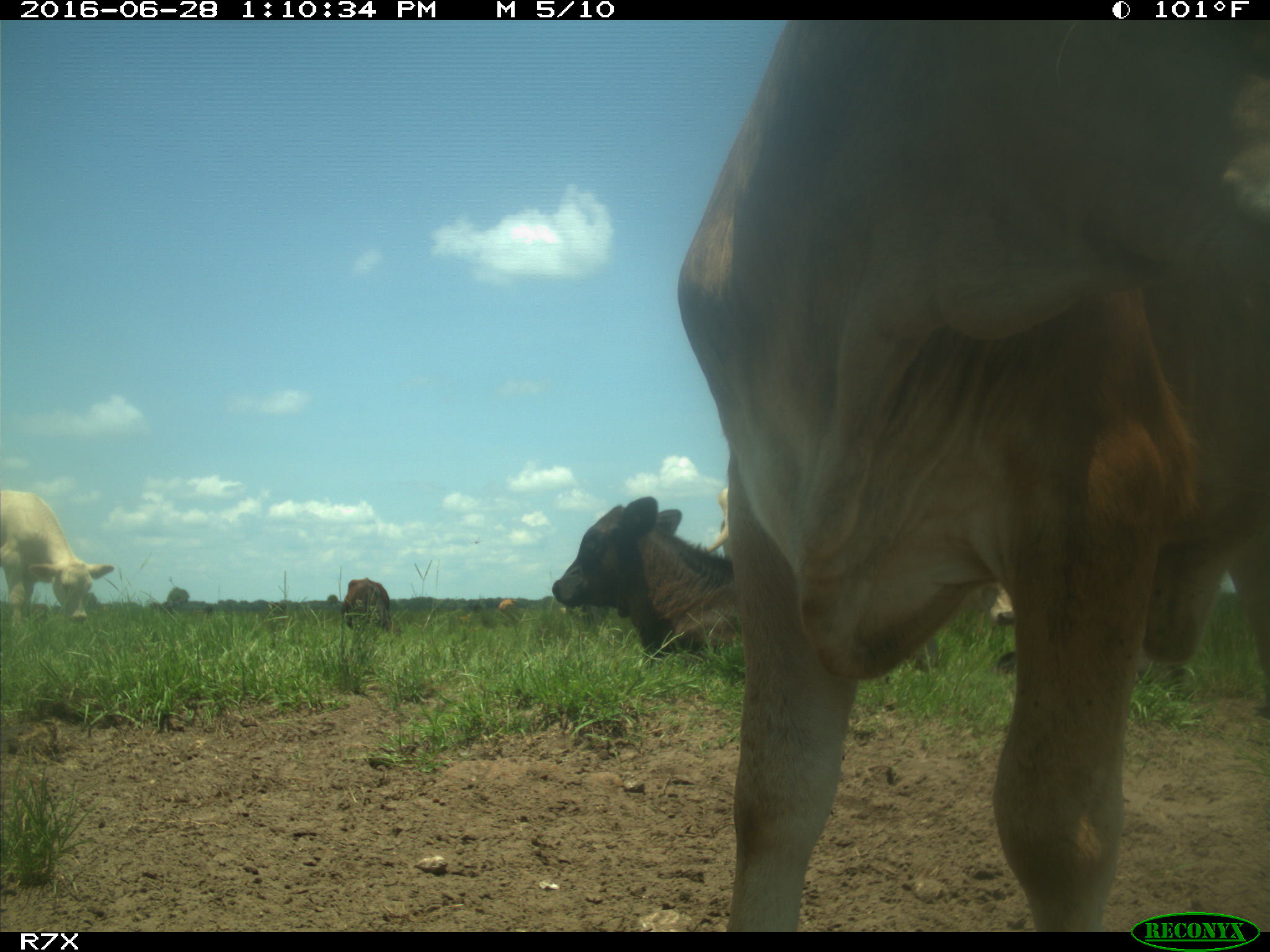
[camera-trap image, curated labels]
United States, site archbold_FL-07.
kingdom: Animalia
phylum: Chordata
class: Mammalia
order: Artiodactyla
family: Bovidae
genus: Bos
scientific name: Bos taurus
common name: domestic cow